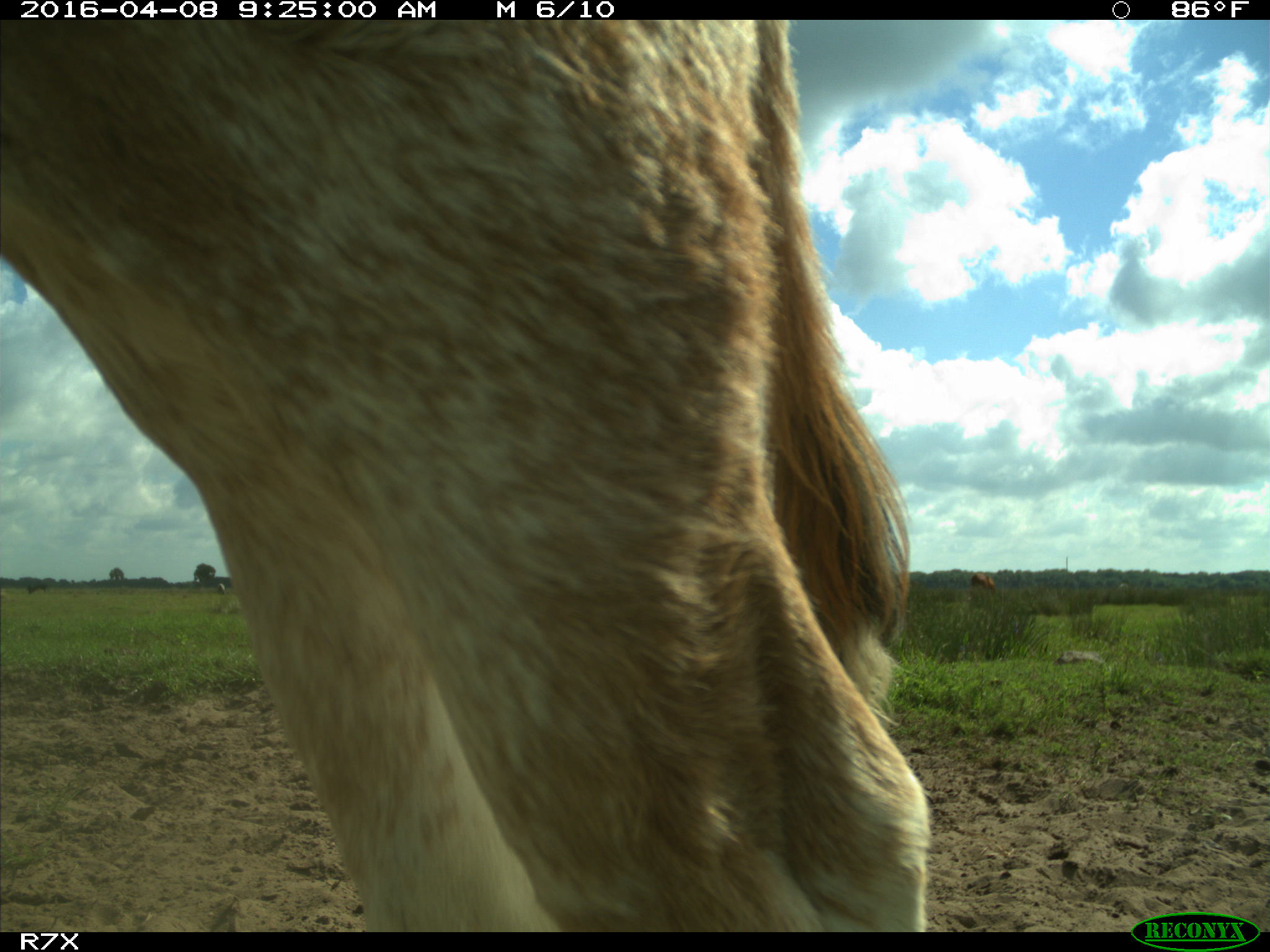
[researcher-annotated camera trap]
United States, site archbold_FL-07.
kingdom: Animalia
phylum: Chordata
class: Mammalia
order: Artiodactyla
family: Bovidae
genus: Bos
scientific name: Bos taurus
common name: domestic cow